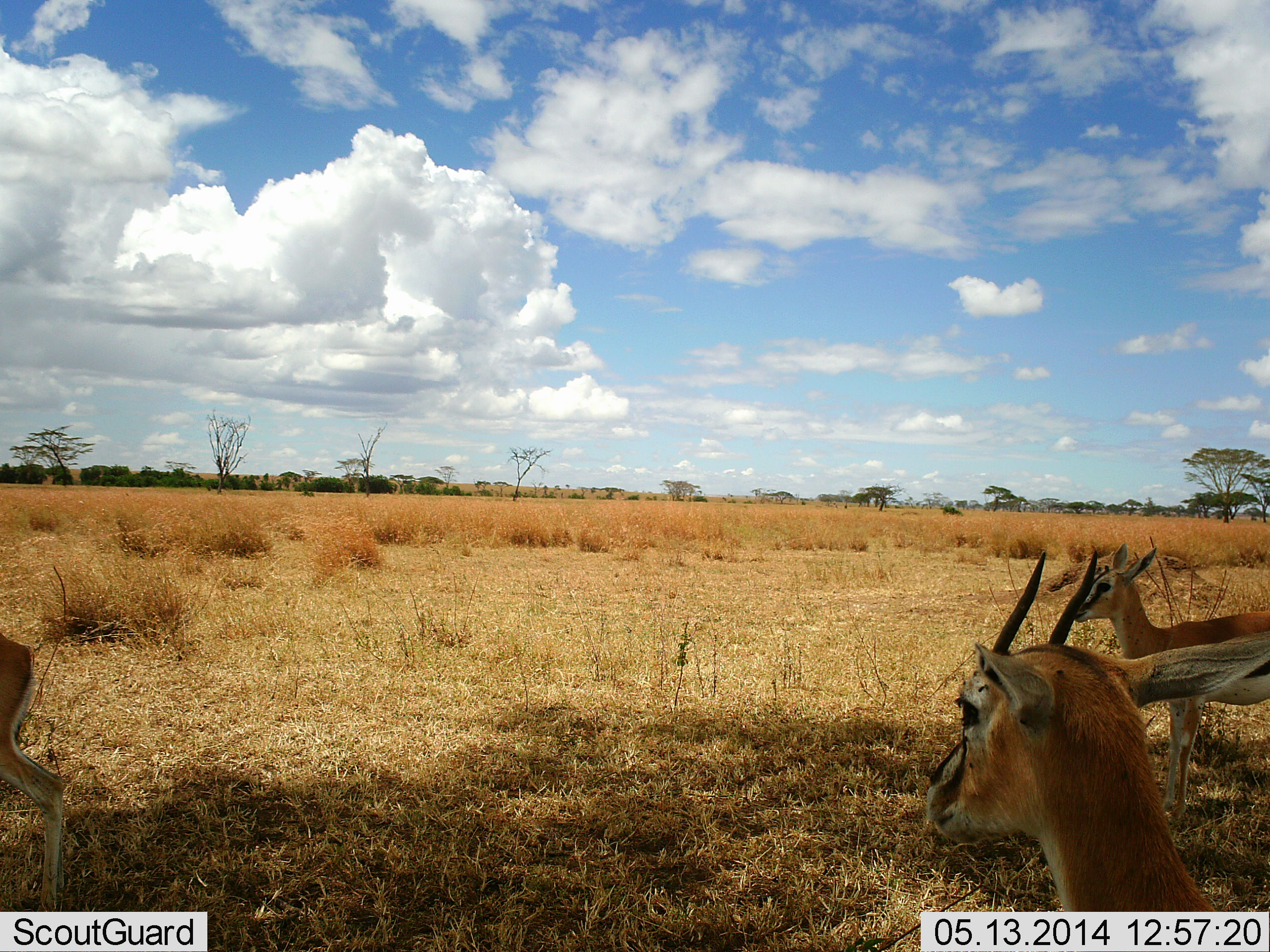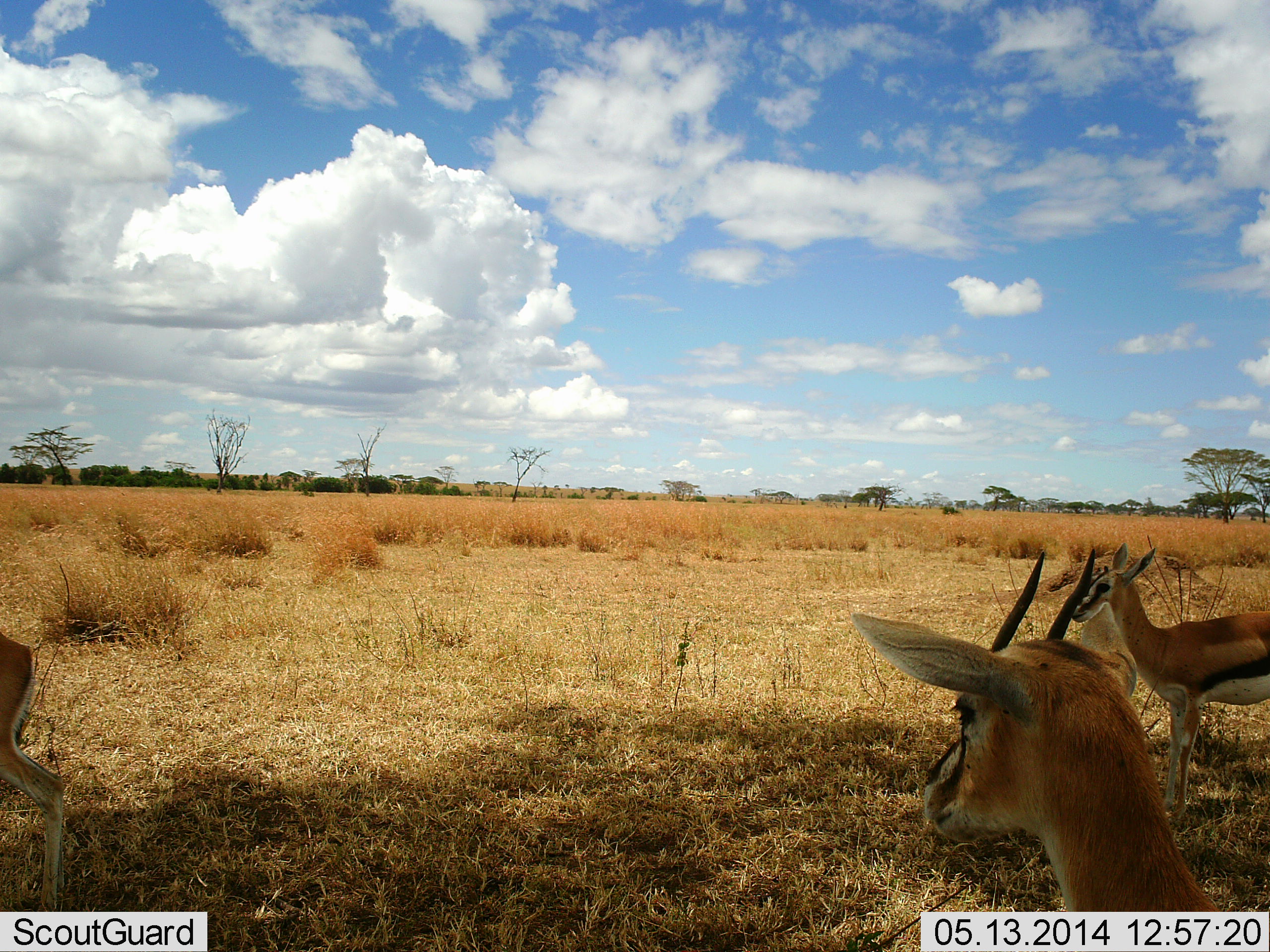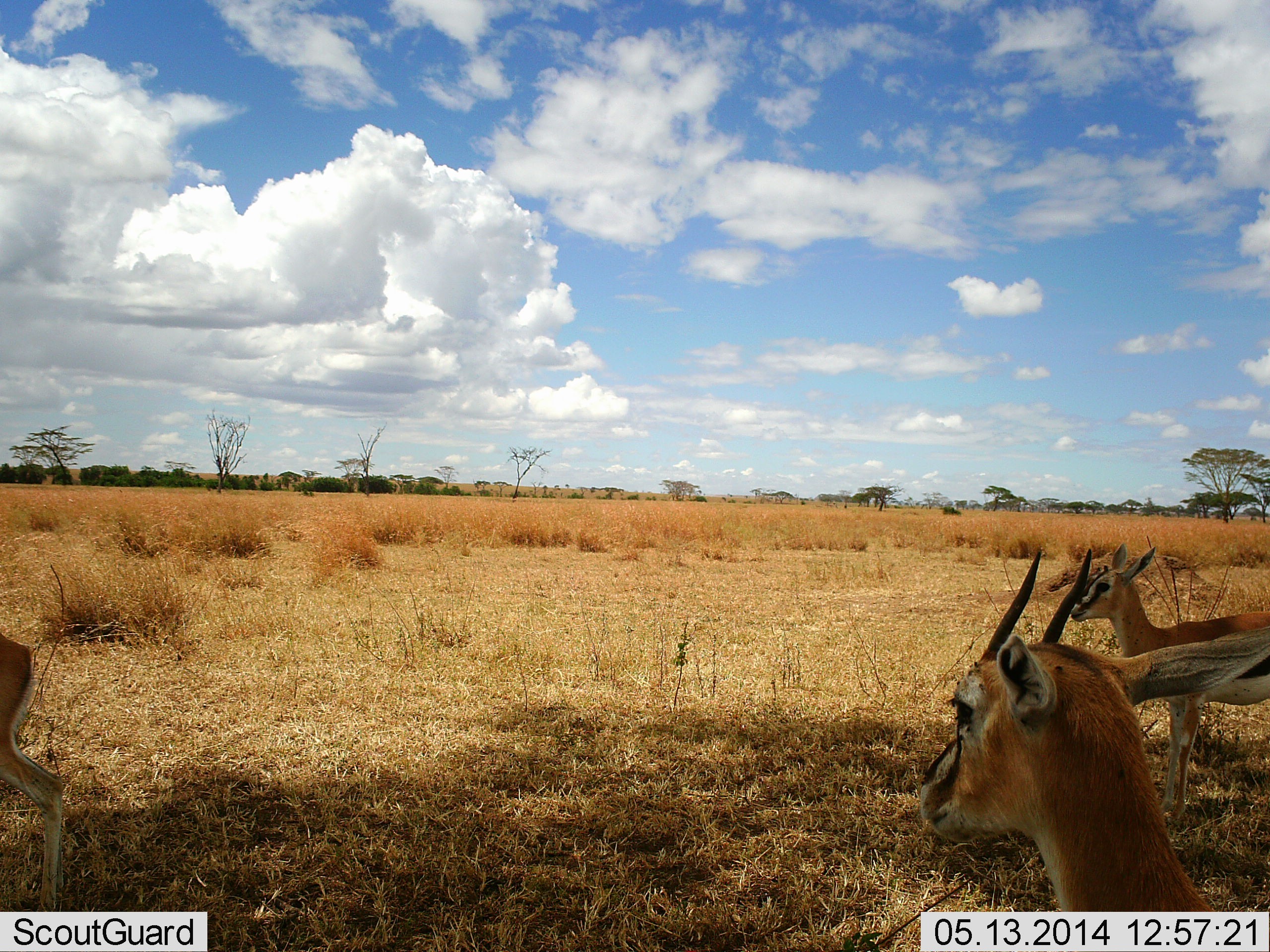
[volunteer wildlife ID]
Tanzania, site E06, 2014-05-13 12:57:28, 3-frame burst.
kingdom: Animalia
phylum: Chordata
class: Mammalia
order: Artiodactyla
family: Bovidae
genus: Eudorcas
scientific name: Eudorcas thomsonii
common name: thomson's gazelle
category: gazellethomsons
Gazellethomsons (thomson's gazelle) (Eudorcas thomsonii), count 3. Behavior (volunteer vote fractions): standing 100%, resting 0%, moving 0%, interacting 0%. Young present (vote fraction): 0%. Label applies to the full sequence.